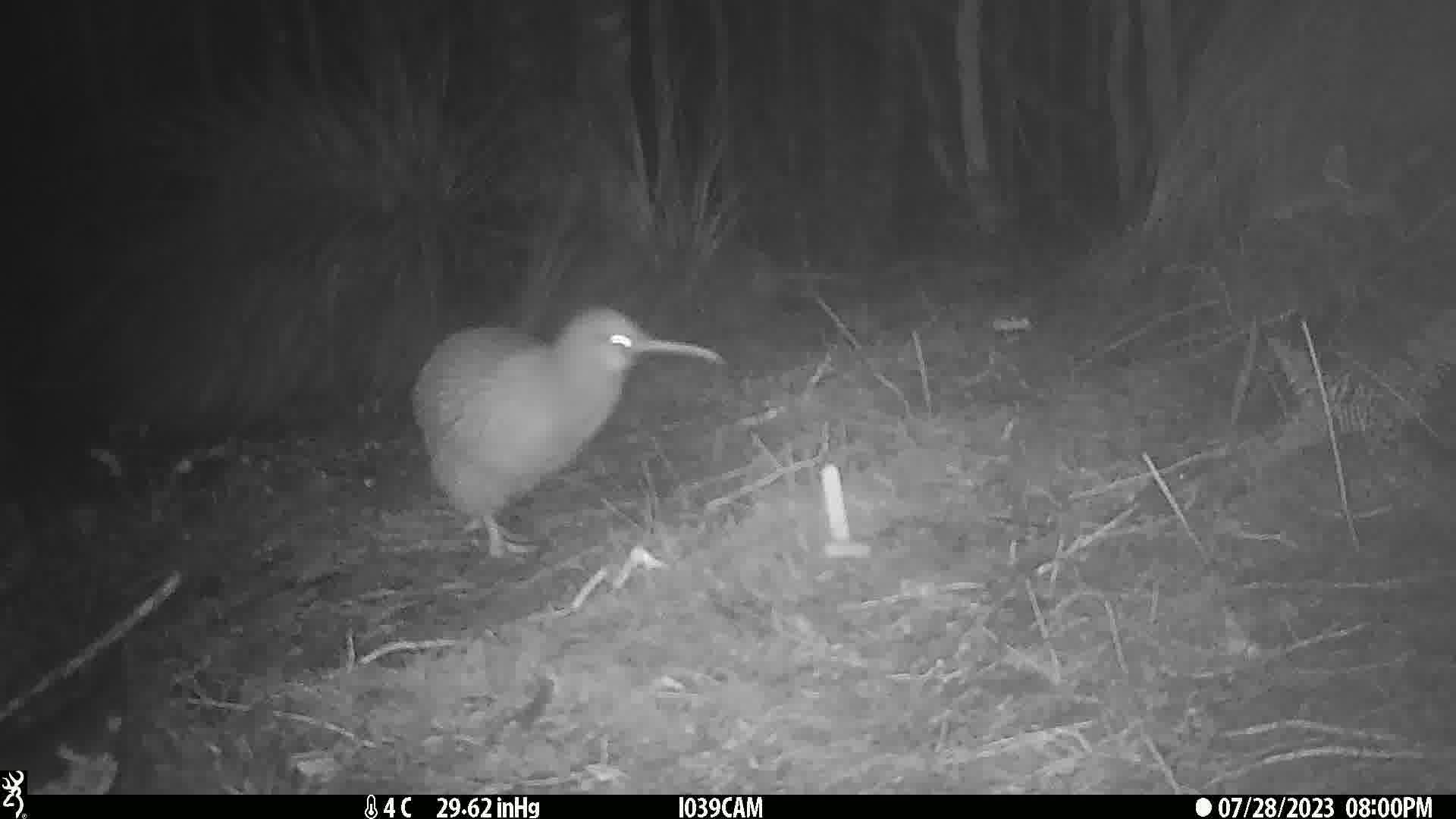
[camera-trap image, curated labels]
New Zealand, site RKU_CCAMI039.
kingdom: Animalia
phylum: Chordata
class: Aves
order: Apterygiformes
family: Apterygidae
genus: Apteryx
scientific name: Apteryx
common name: kiwi